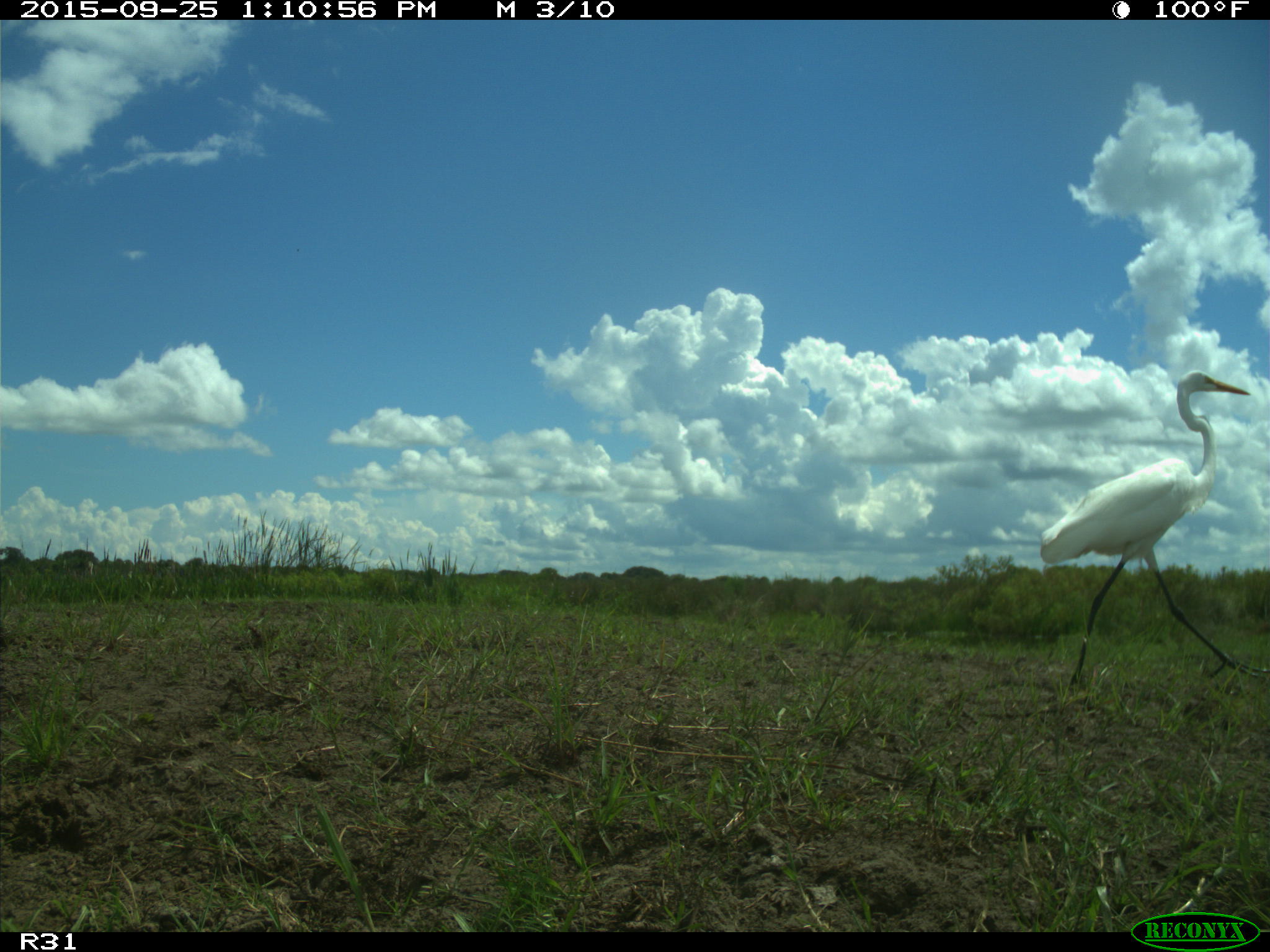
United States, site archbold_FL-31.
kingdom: Animalia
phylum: Chordata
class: Aves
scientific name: Aves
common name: birds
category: unidentified bird